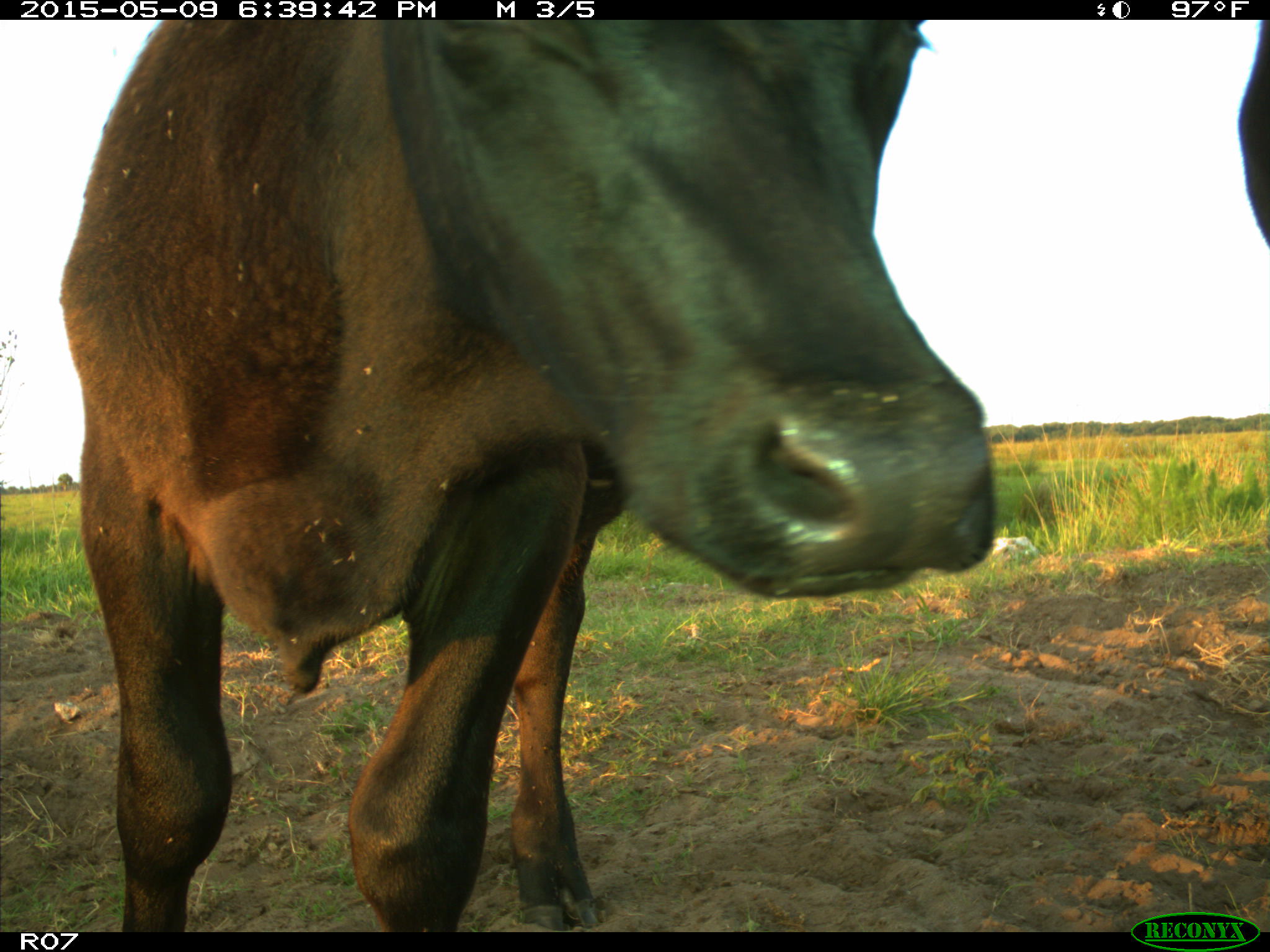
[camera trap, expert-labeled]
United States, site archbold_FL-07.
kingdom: Animalia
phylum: Chordata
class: Mammalia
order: Artiodactyla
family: Bovidae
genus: Bos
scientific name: Bos taurus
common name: domestic cow